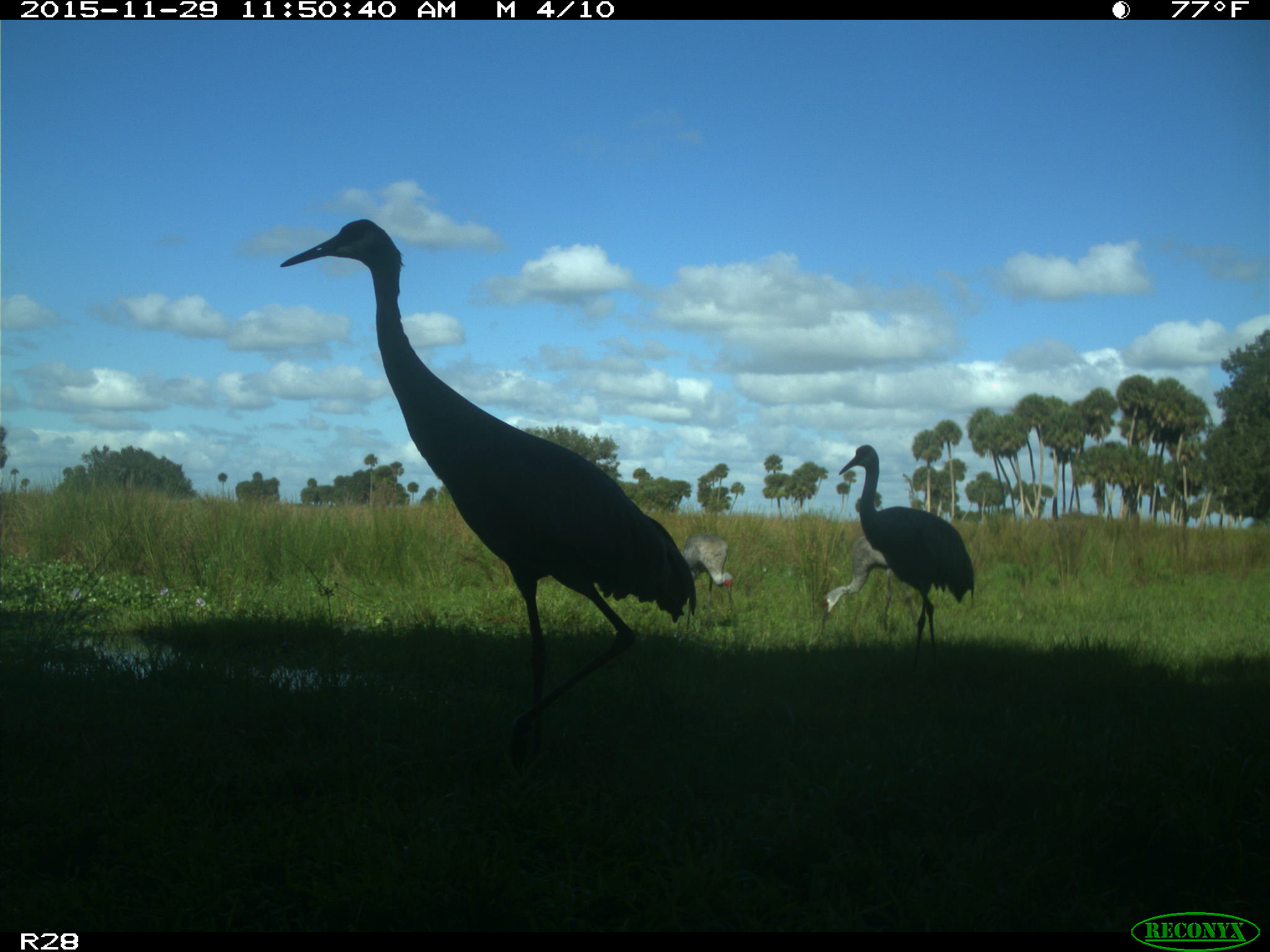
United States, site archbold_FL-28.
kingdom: Animalia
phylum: Chordata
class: Aves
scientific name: Aves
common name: birds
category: unidentified bird